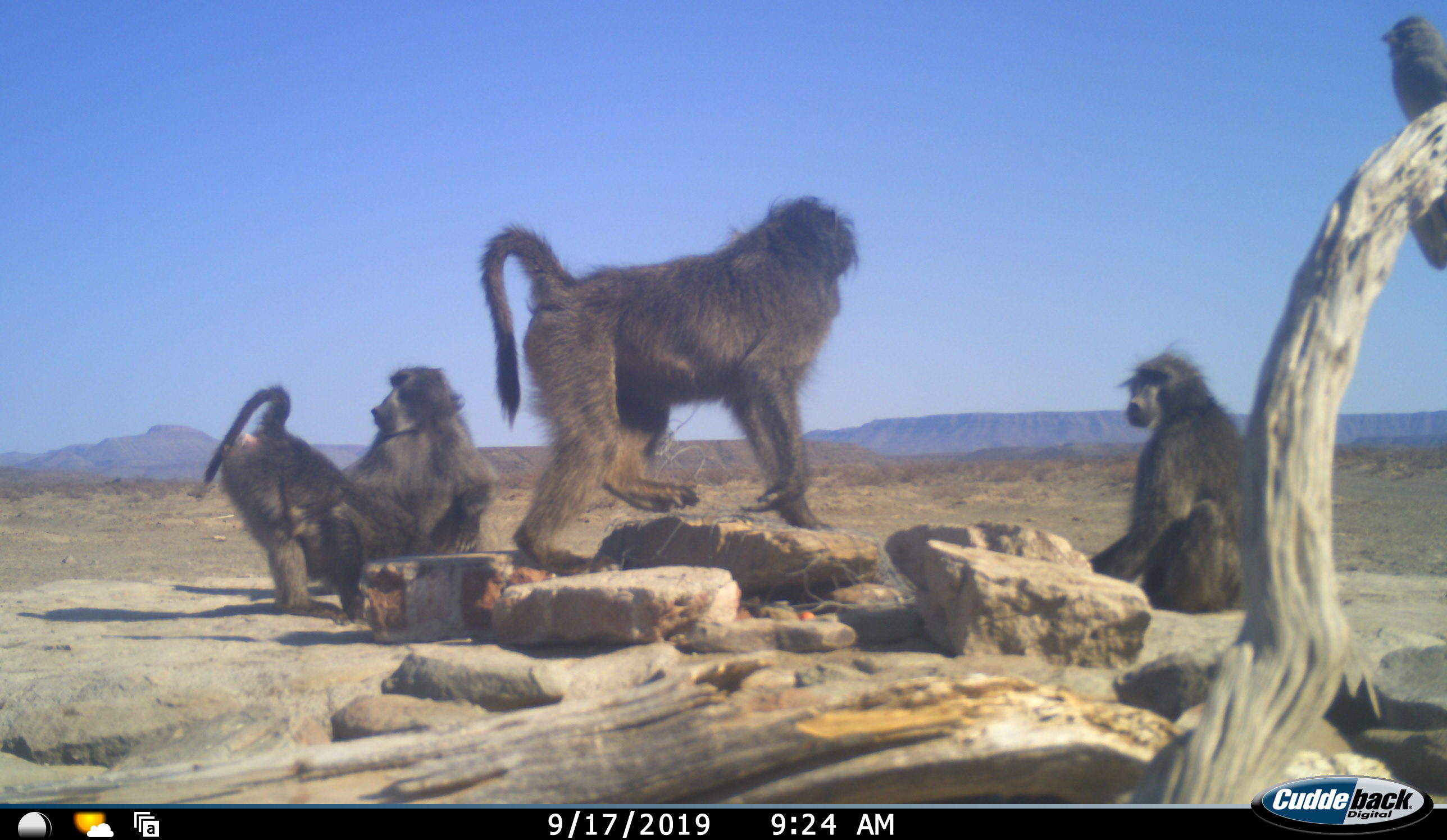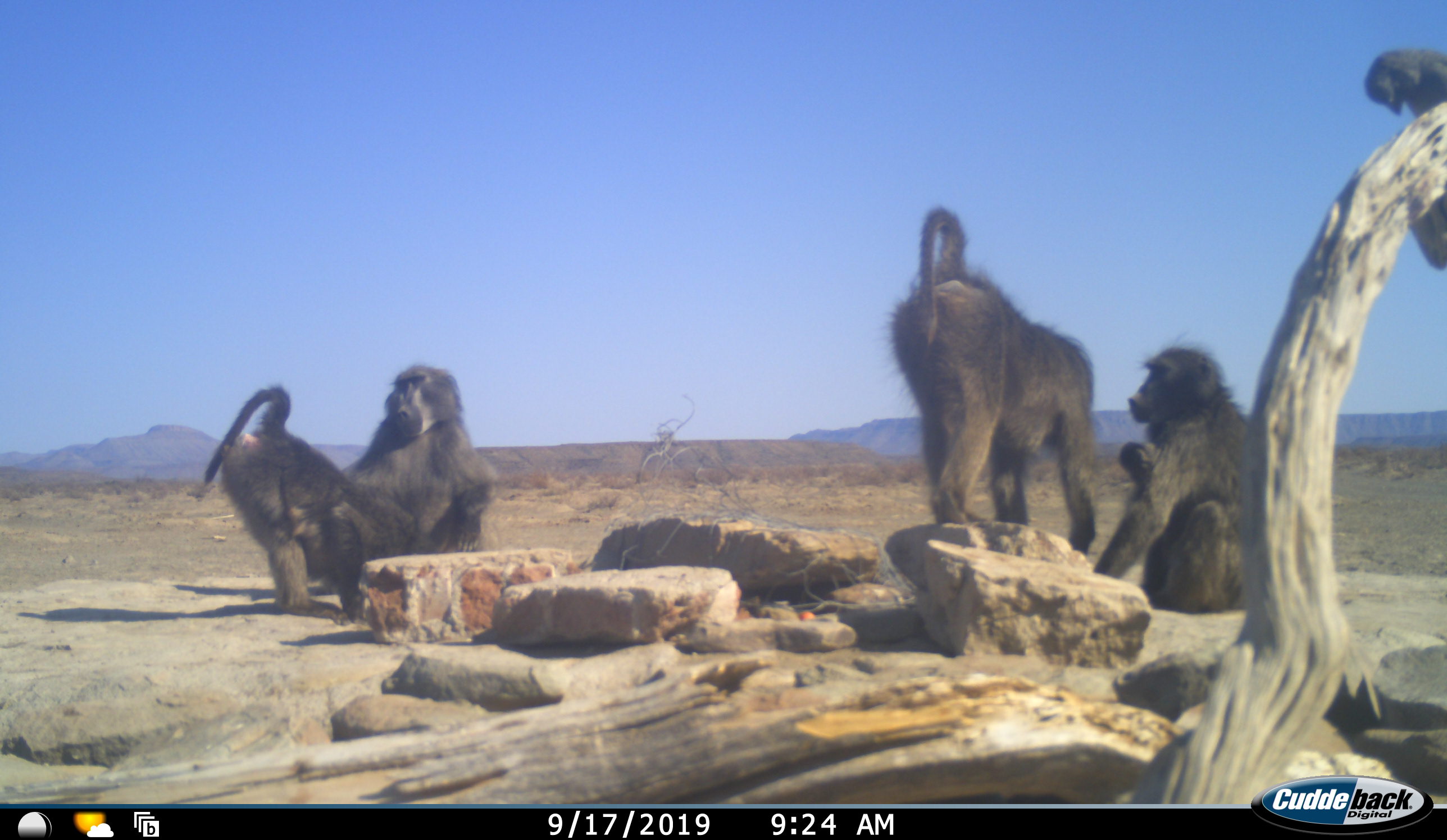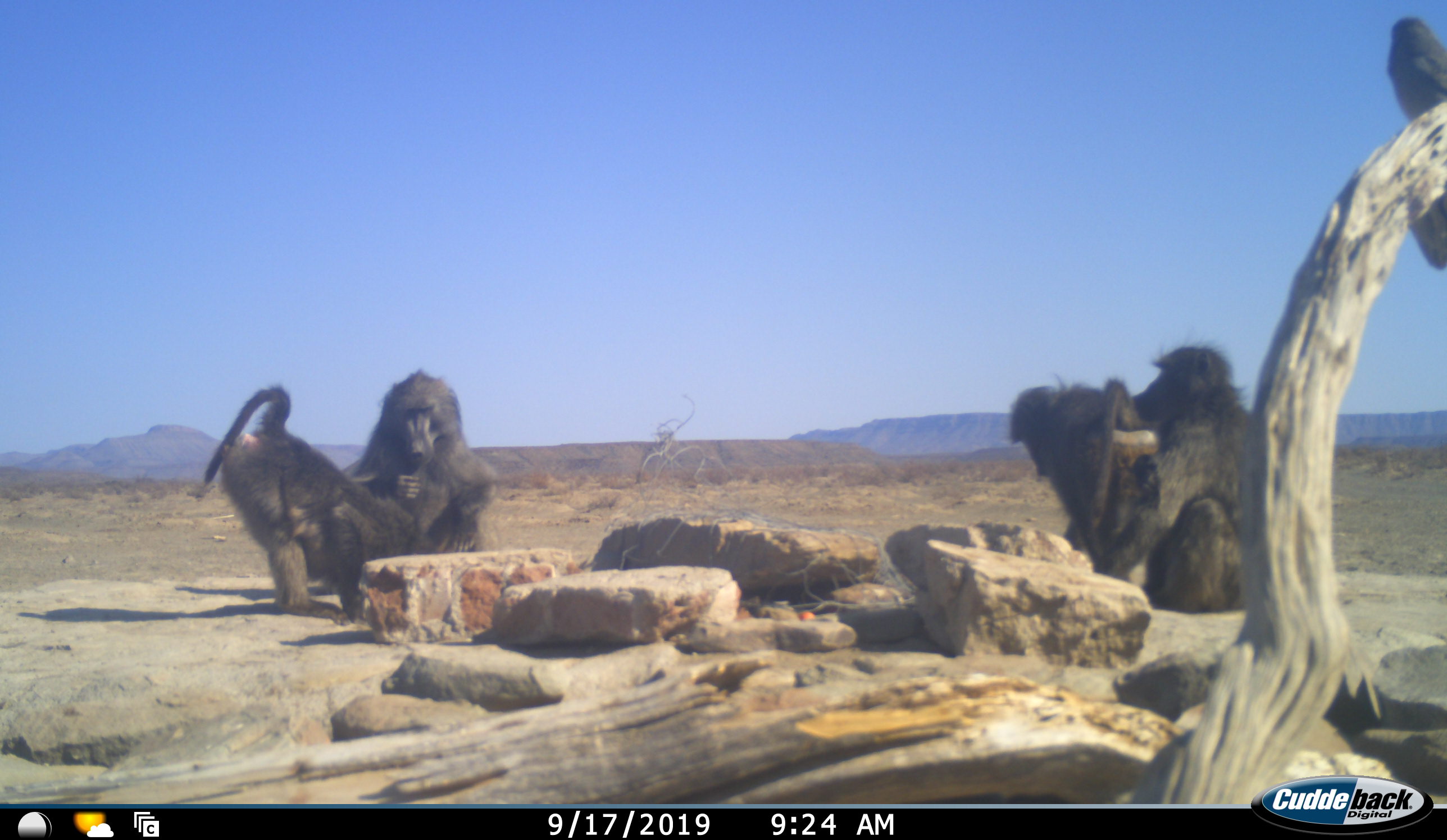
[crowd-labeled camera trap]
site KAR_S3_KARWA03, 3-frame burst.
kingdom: Animalia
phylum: Chordata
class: Mammalia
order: Primates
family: Cercopithecidae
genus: Papio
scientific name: Papio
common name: baboon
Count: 4.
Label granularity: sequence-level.